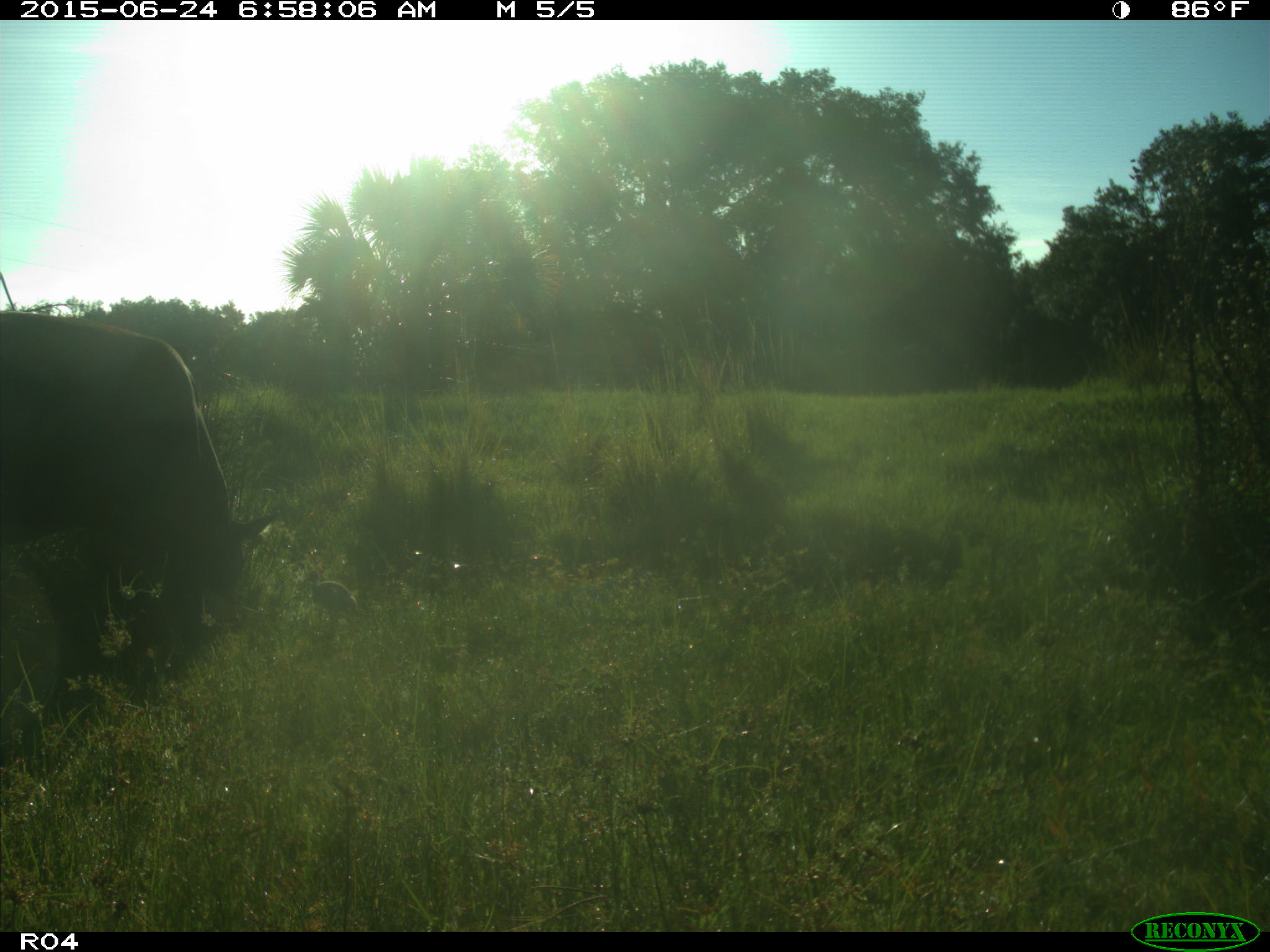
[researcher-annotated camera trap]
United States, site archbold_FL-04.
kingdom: Animalia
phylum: Chordata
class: Mammalia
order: Artiodactyla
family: Bovidae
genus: Bos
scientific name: Bos taurus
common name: domestic cow